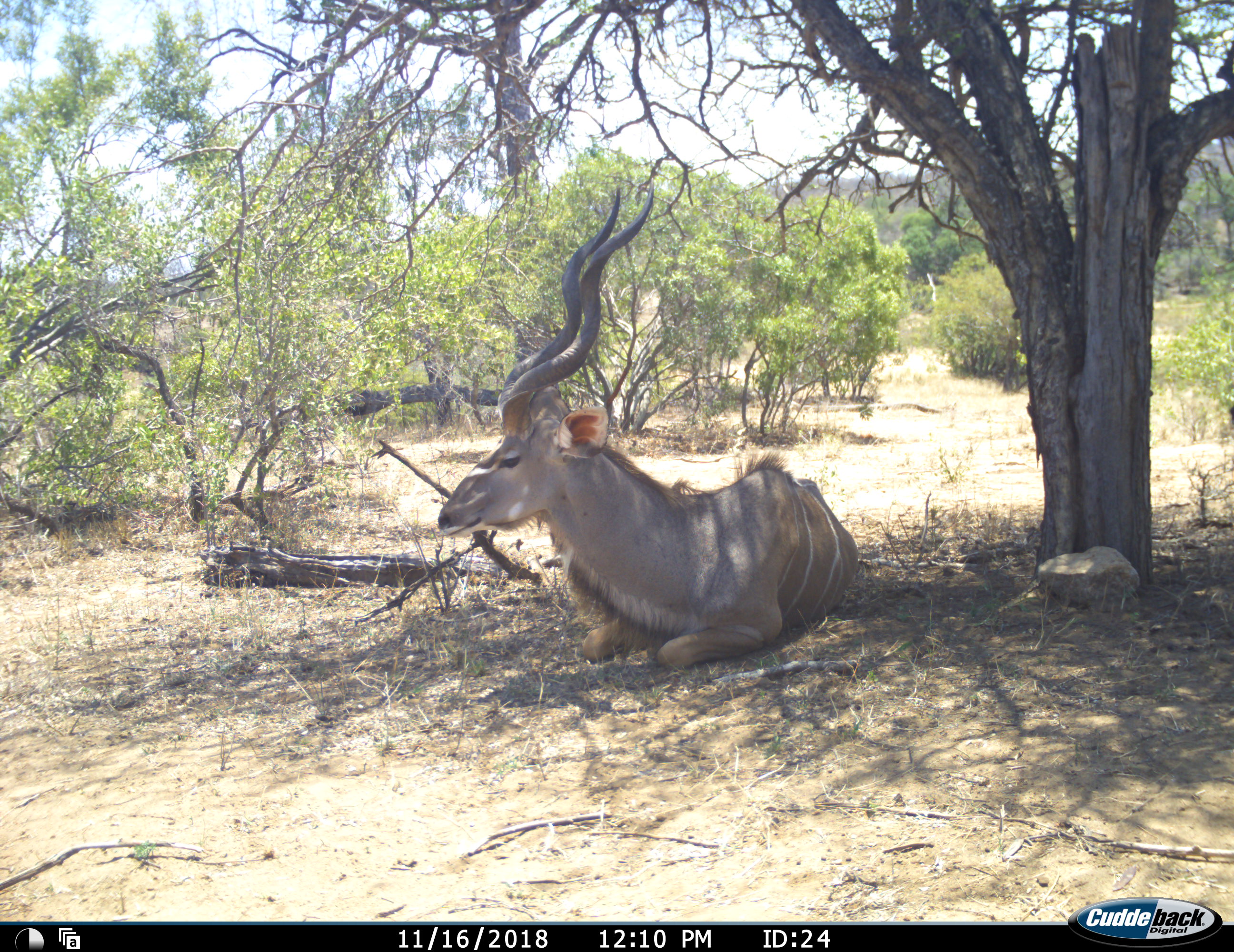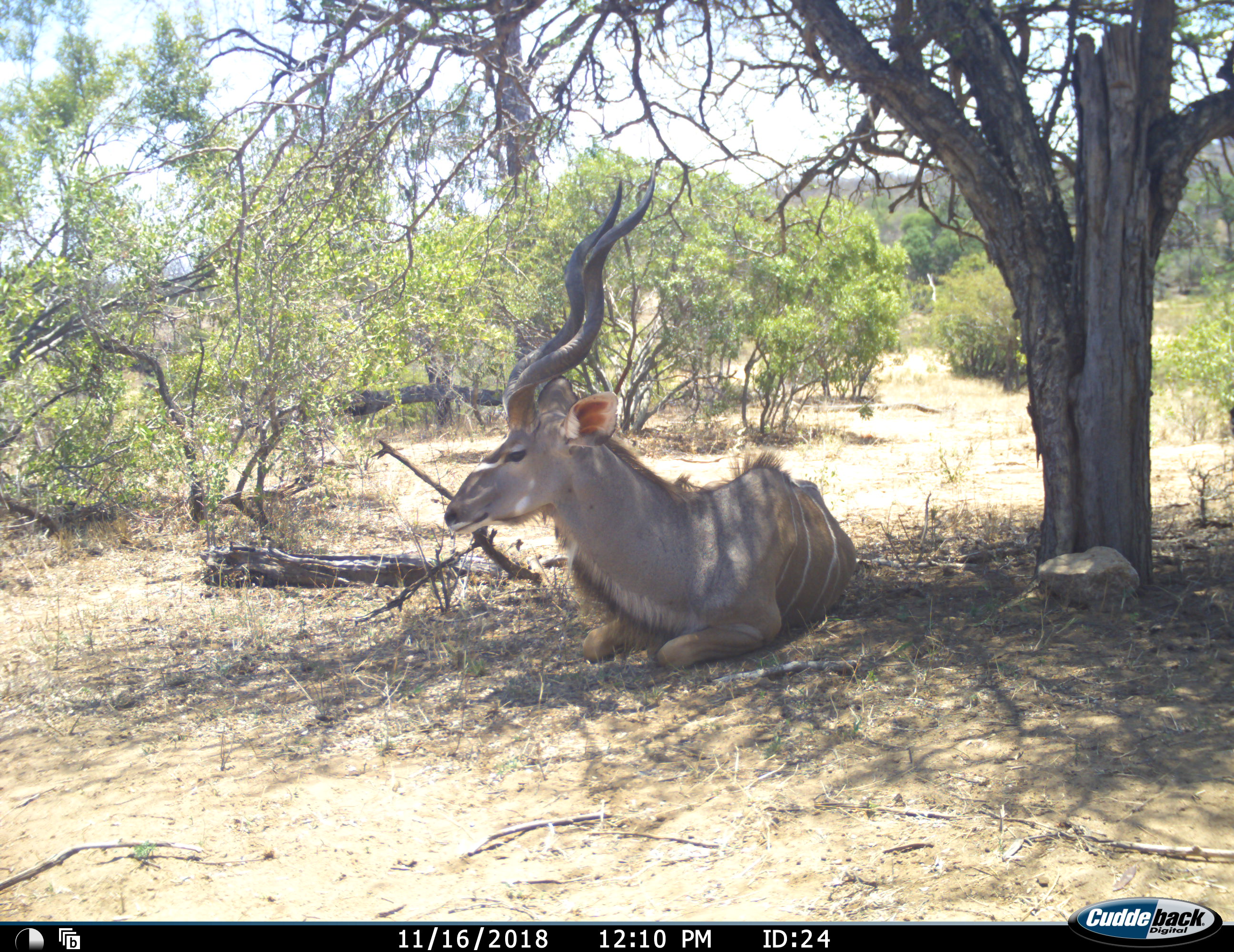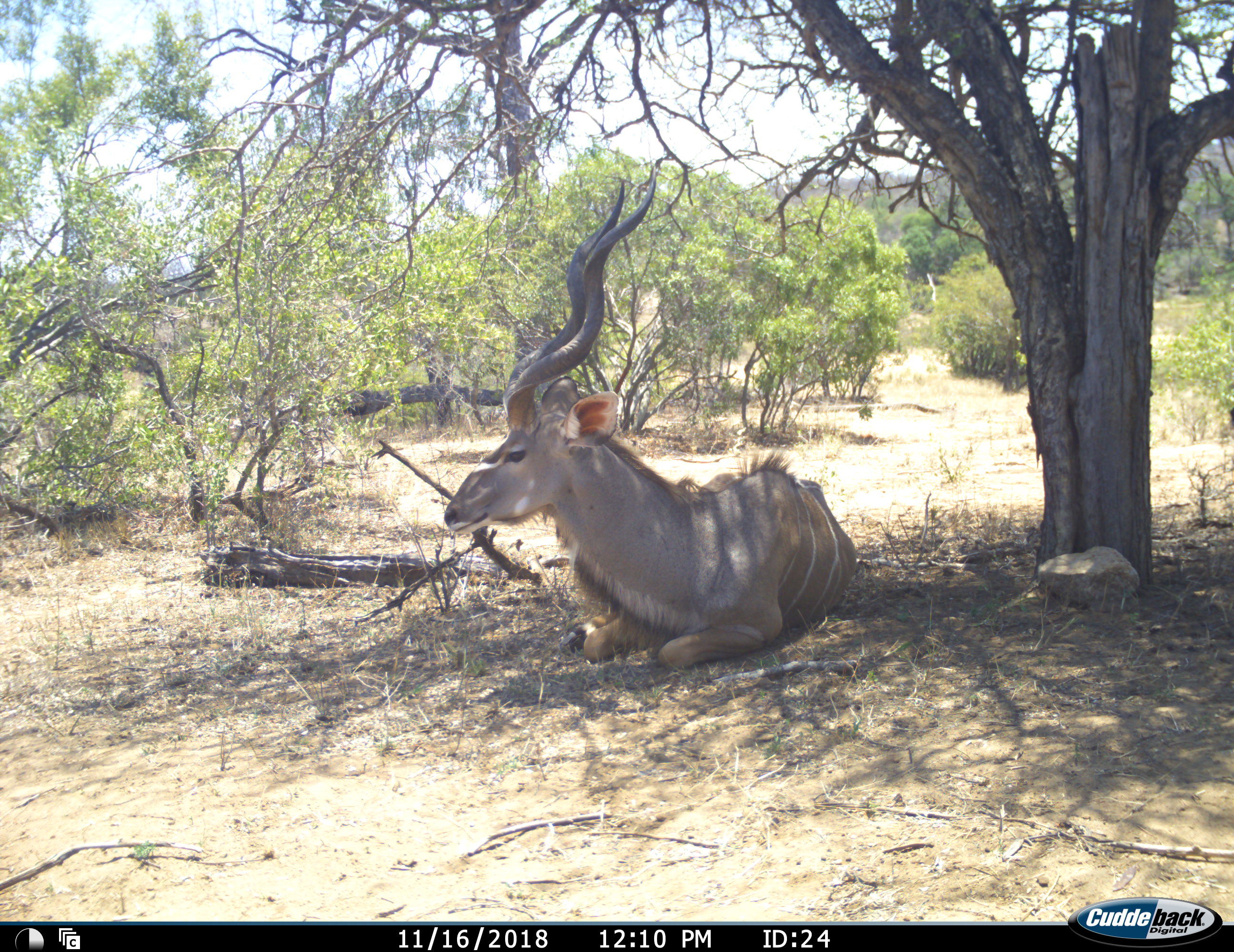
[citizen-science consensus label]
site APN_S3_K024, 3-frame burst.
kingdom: Animalia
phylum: Chordata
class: Mammalia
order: Artiodactyla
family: Bovidae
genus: Tragelaphus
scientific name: Tragelaphus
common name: kudu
Kudu (Tragelaphus), count 1. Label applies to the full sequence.